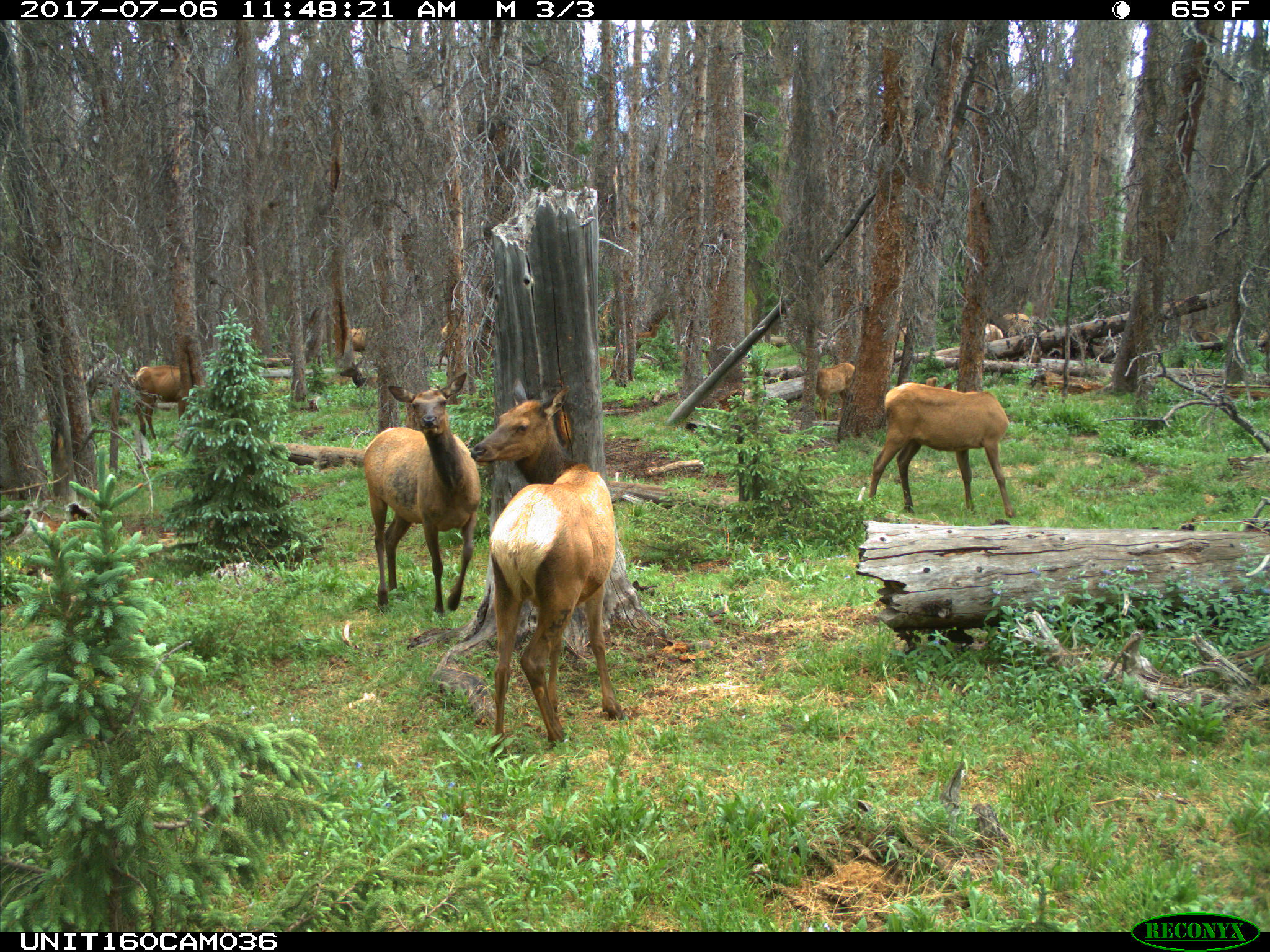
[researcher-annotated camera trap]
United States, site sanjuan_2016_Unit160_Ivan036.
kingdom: Animalia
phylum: Chordata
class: Mammalia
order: Artiodactyla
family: Cervidae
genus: Cervus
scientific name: Cervus elaphus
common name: red deer